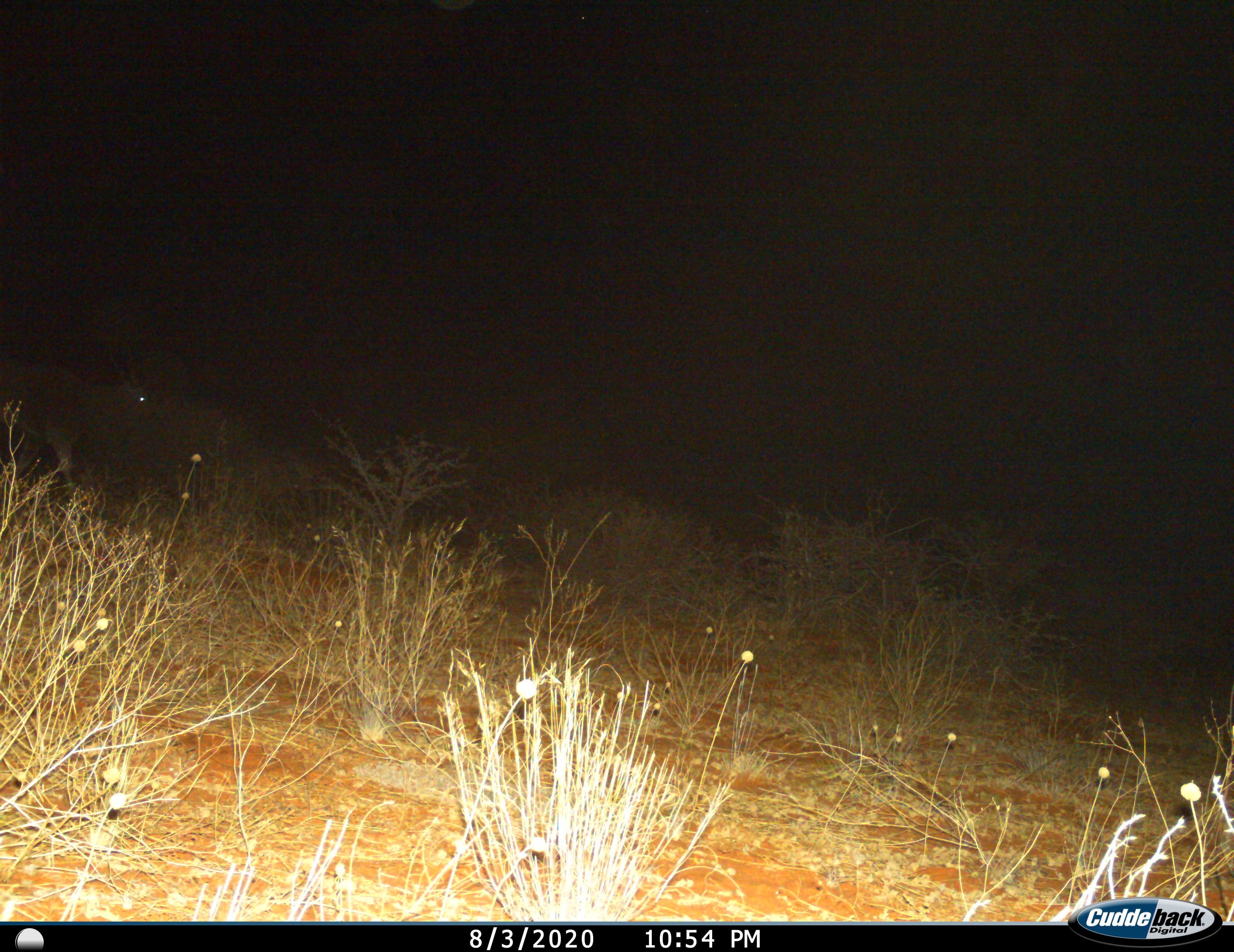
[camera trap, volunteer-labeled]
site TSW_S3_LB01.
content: unidentified animal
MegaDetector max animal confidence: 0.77